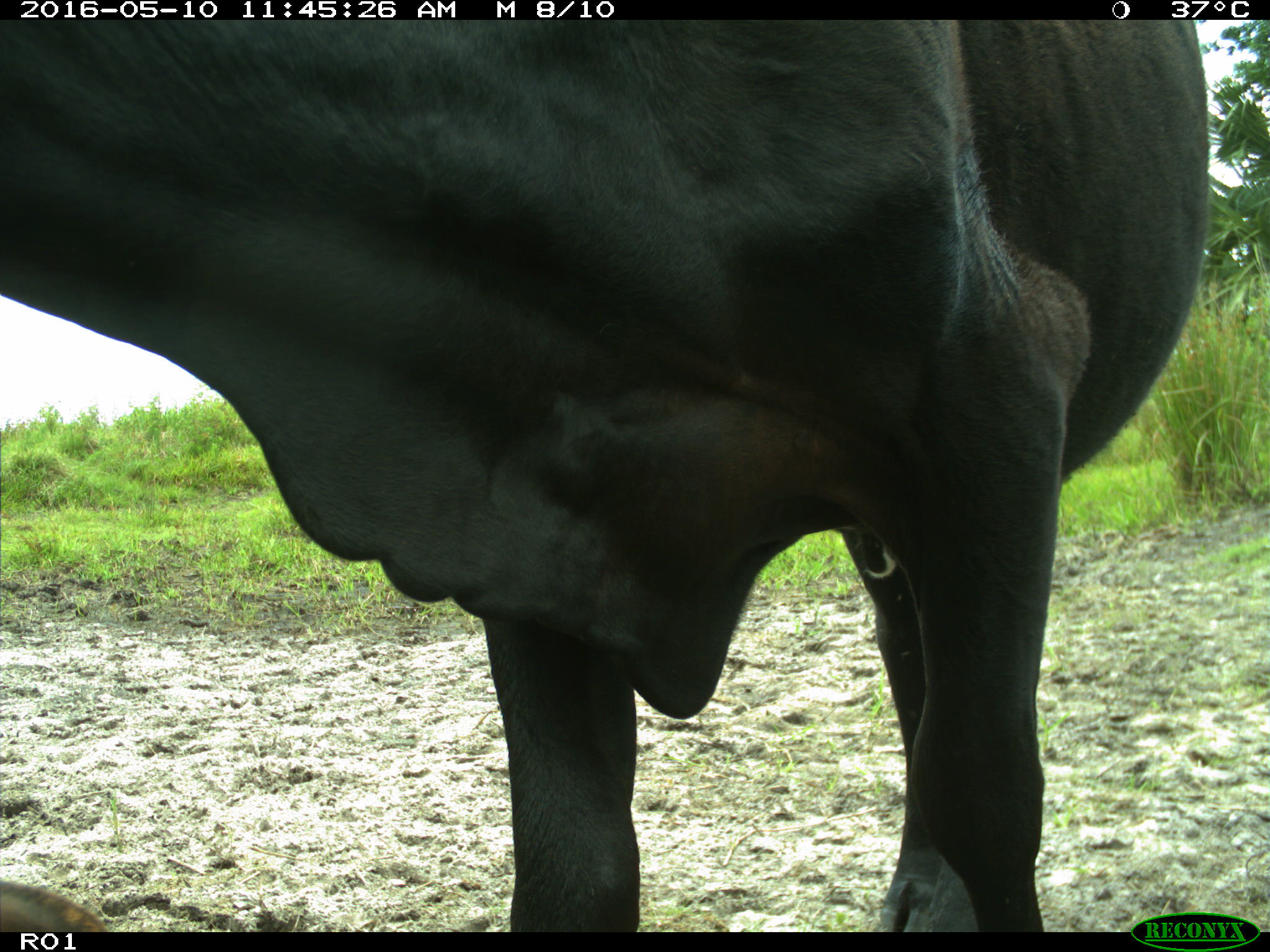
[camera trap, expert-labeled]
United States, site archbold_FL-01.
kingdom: Animalia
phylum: Chordata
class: Mammalia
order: Artiodactyla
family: Bovidae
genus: Bos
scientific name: Bos taurus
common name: domestic cow